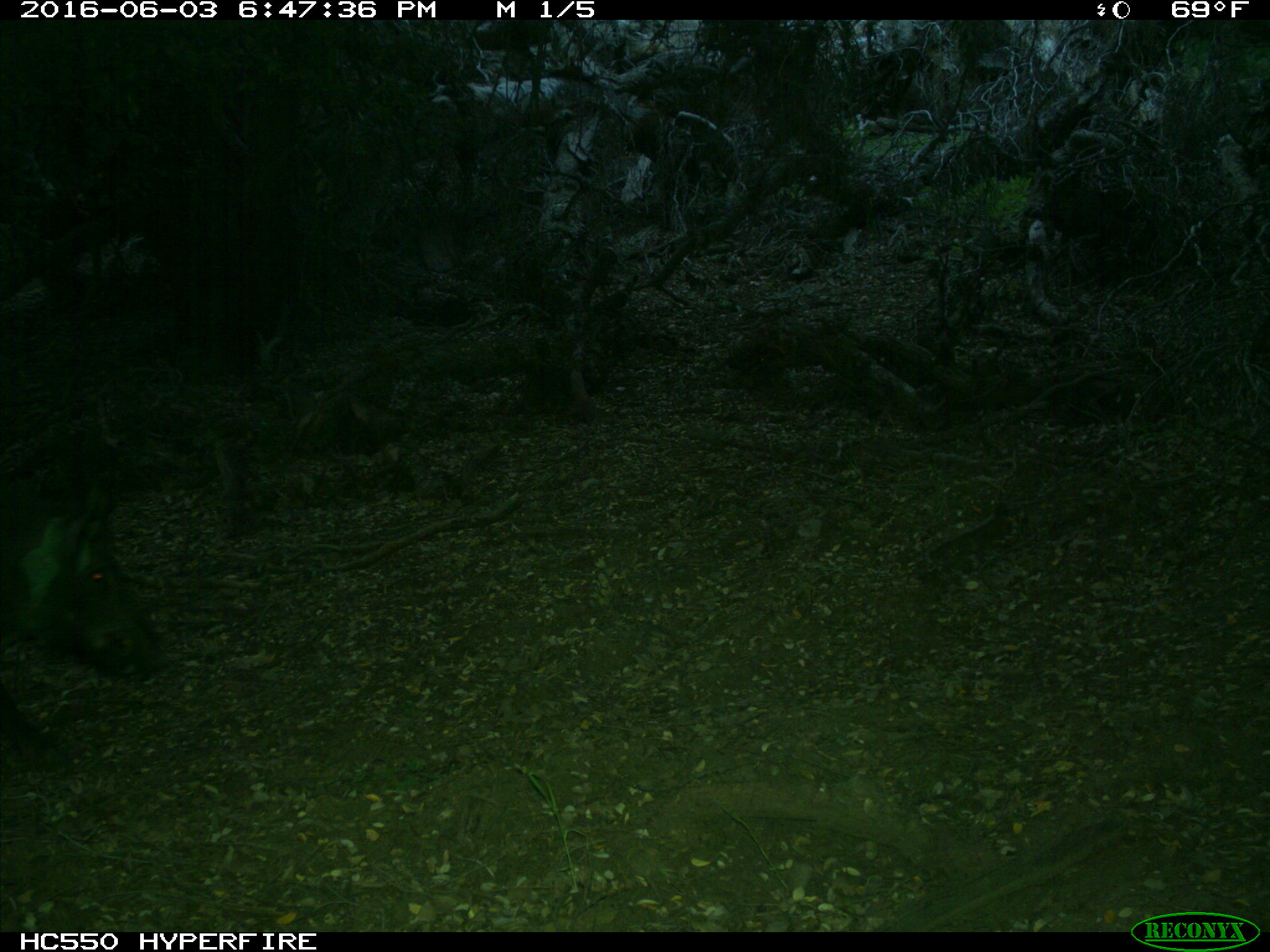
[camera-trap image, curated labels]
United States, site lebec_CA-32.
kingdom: Animalia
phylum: Chordata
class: Mammalia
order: Artiodactyla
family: Suidae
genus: Sus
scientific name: Sus scrofa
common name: wild boar